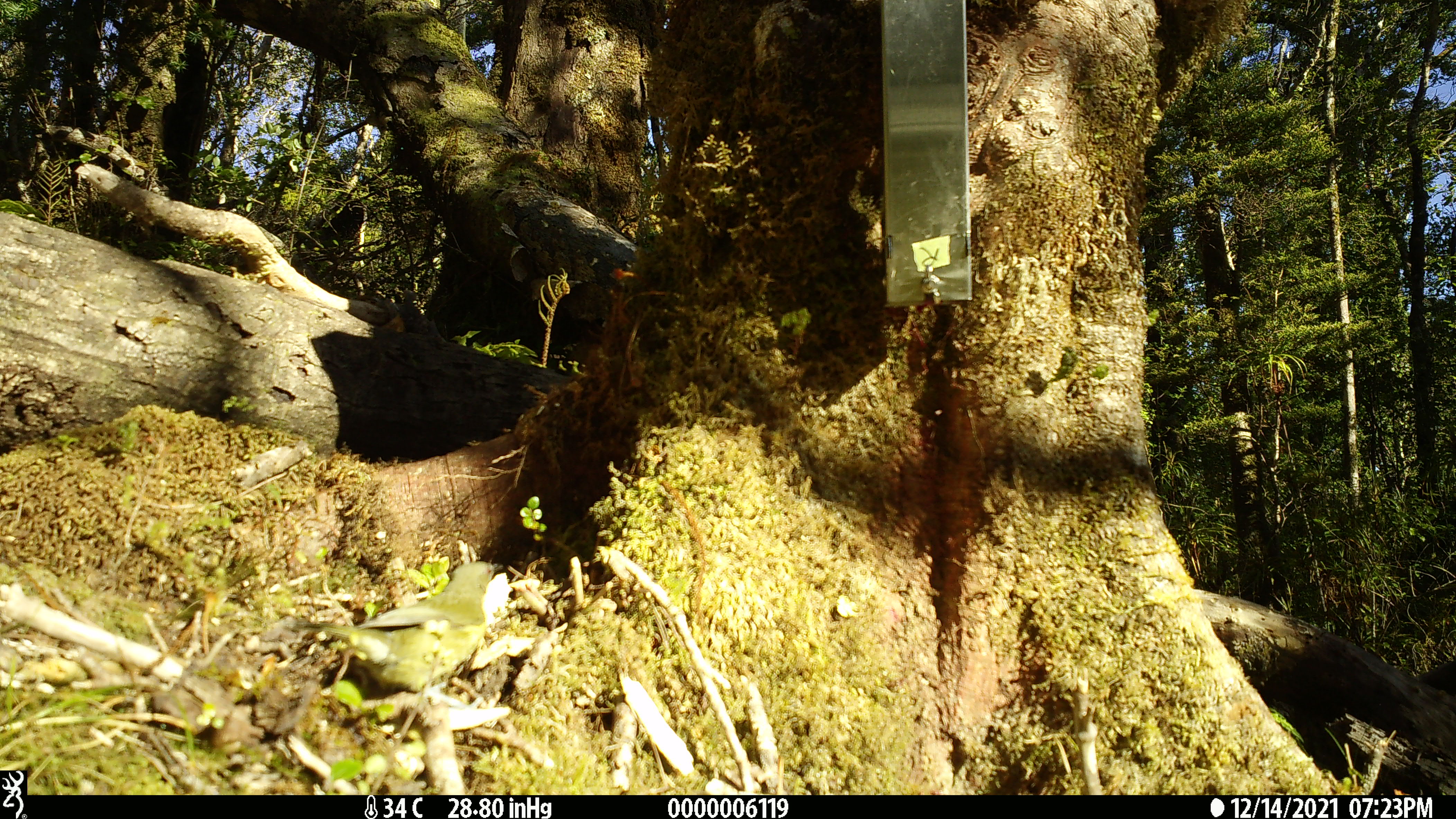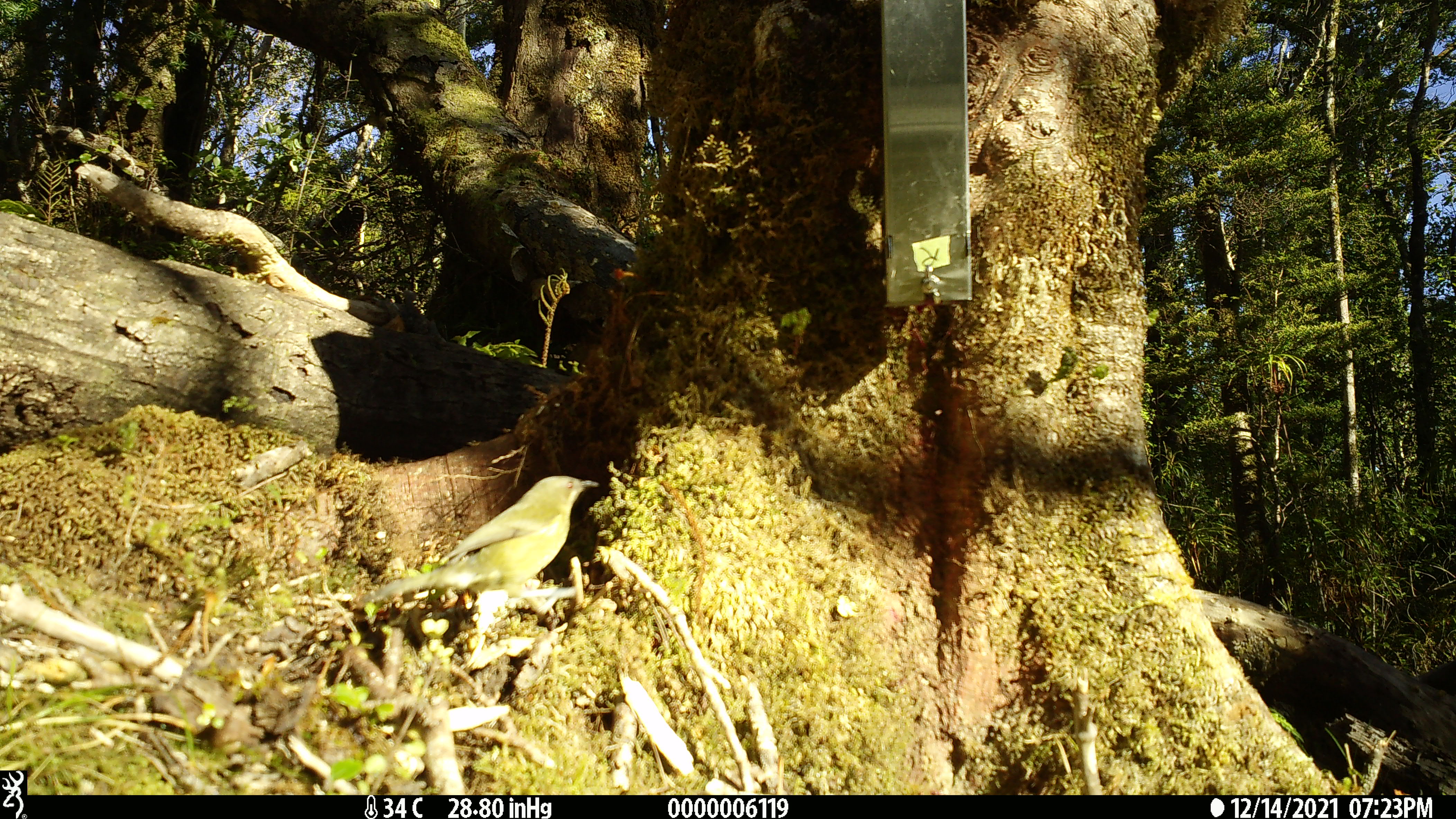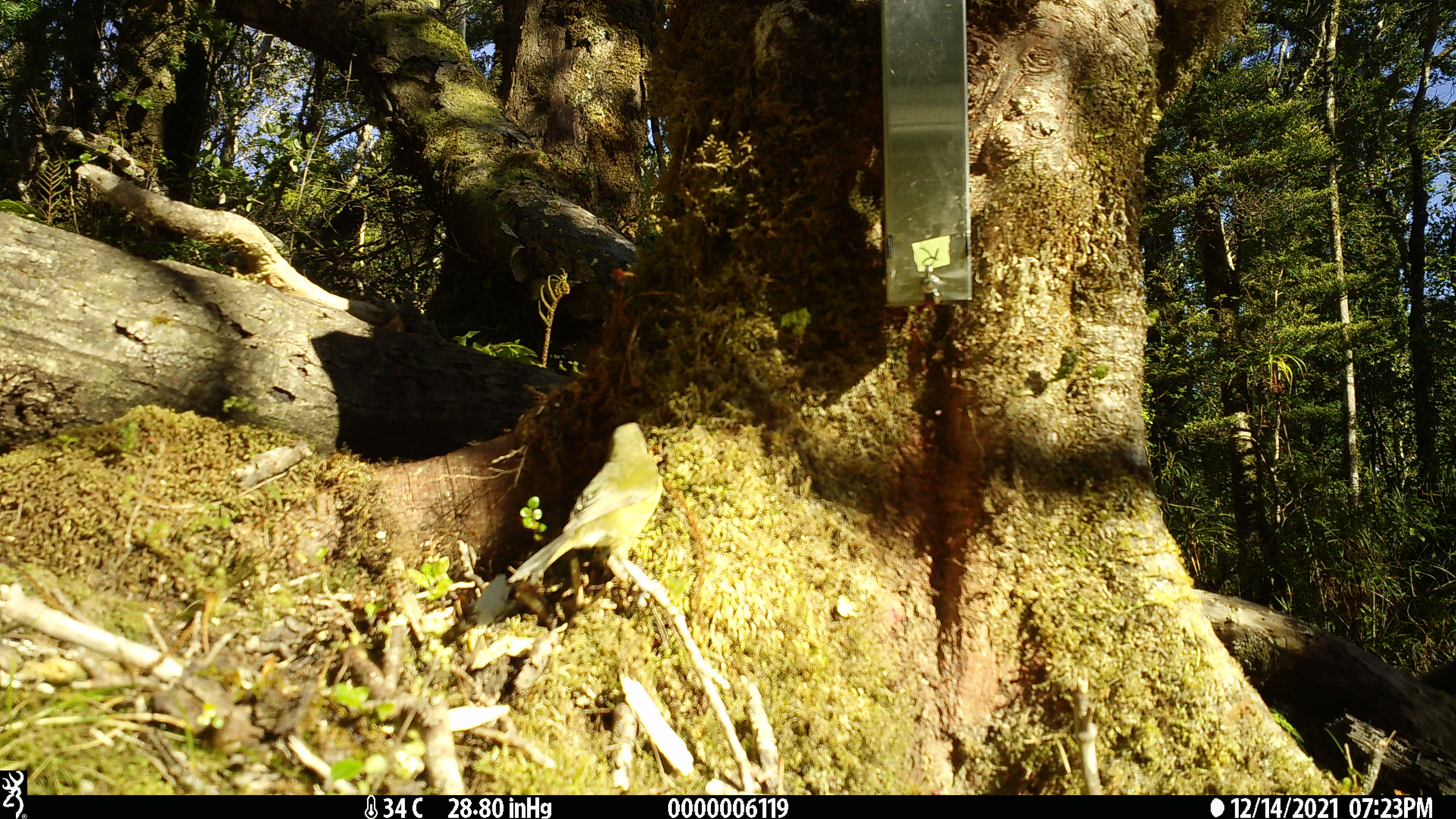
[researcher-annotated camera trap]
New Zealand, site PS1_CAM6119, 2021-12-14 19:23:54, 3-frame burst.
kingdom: Animalia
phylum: Chordata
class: Aves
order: Passeriformes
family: Meliphagidae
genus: Anthornis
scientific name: Anthornis melanura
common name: new zealand bellbird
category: bellbird